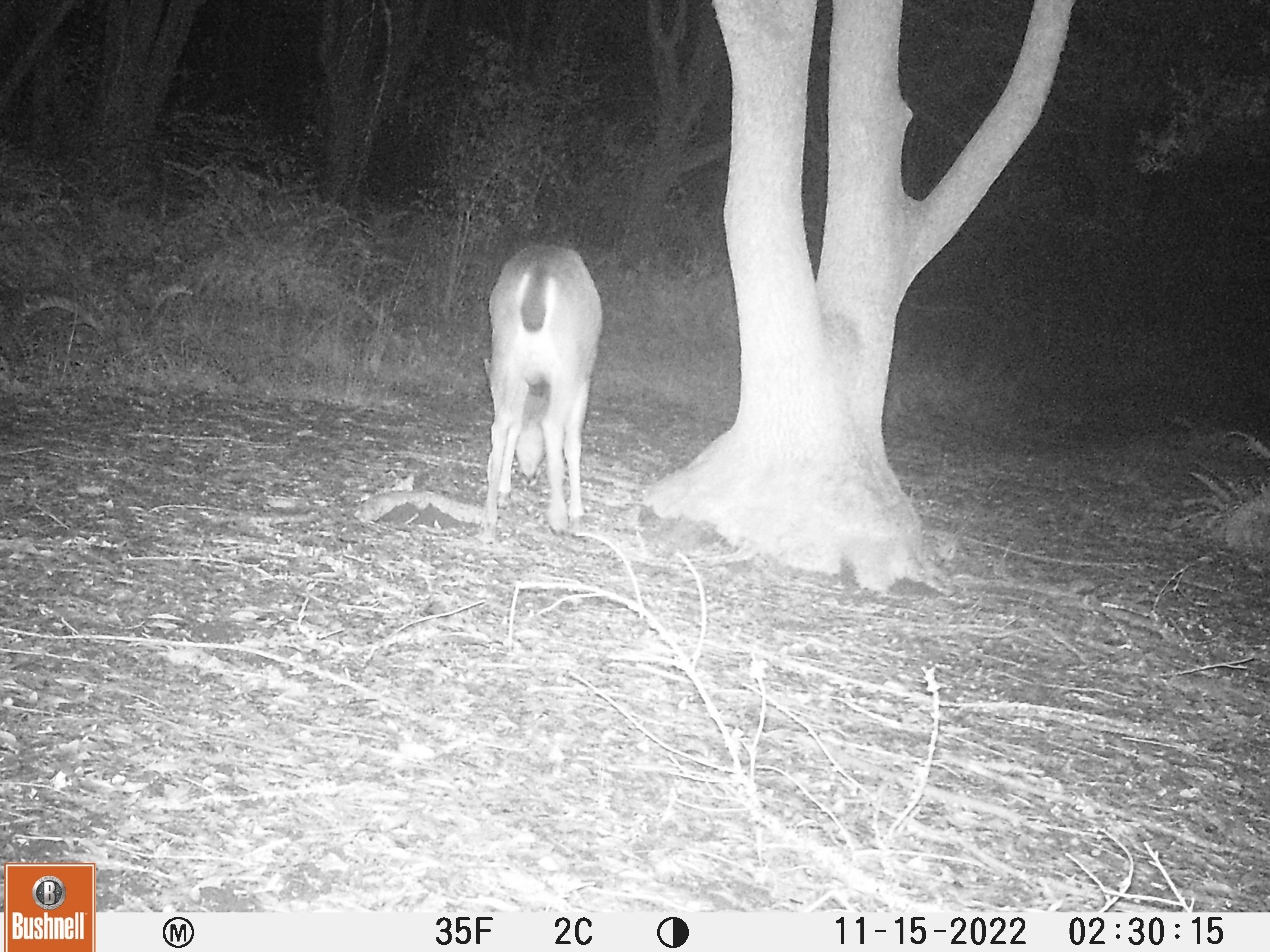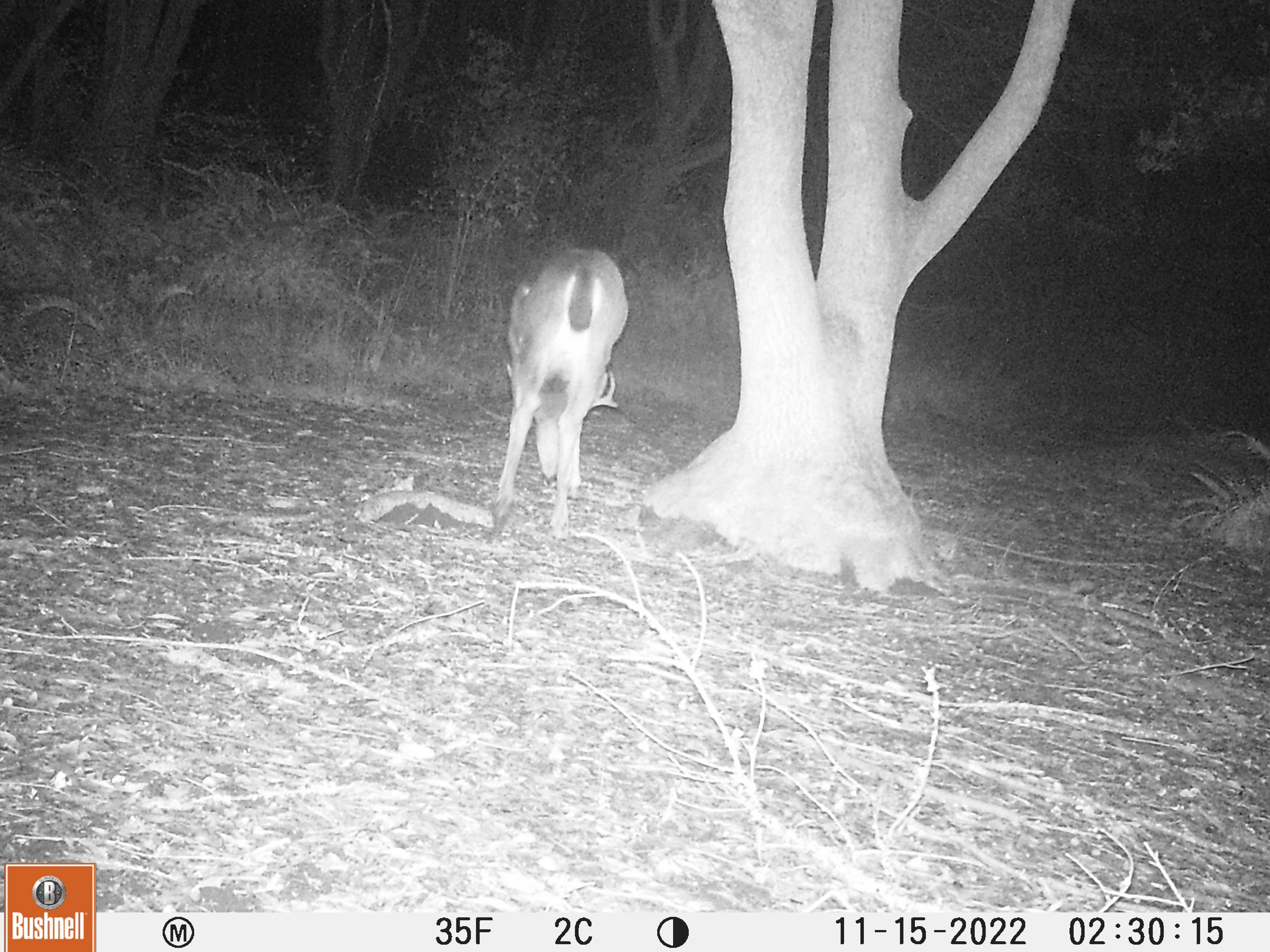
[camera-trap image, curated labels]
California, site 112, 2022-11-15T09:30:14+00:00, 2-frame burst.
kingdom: Animalia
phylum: Chordata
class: Mammalia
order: Artiodactyla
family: Cervidae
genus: Odocoileus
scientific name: Odocoileus hemionus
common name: mule deer